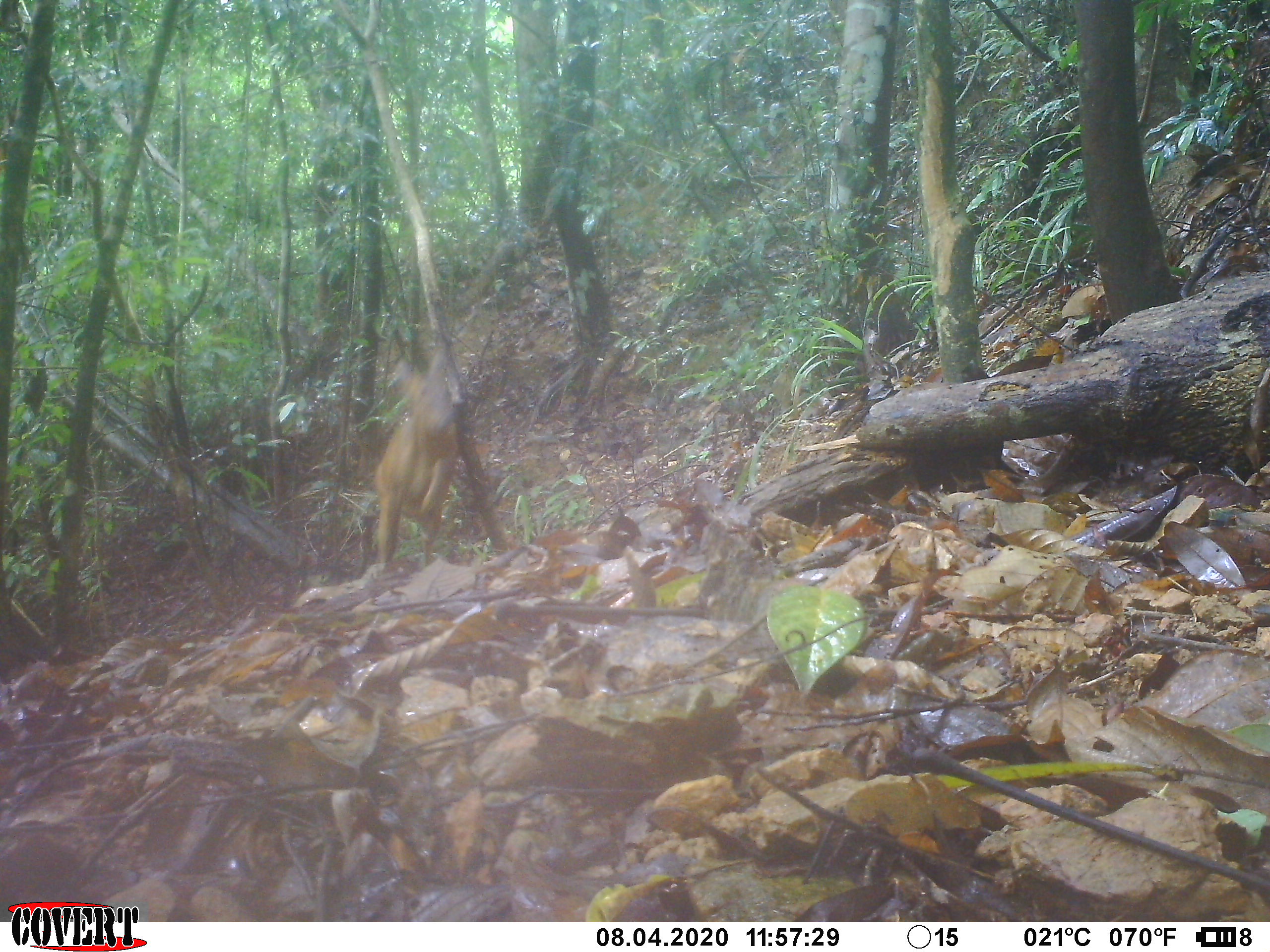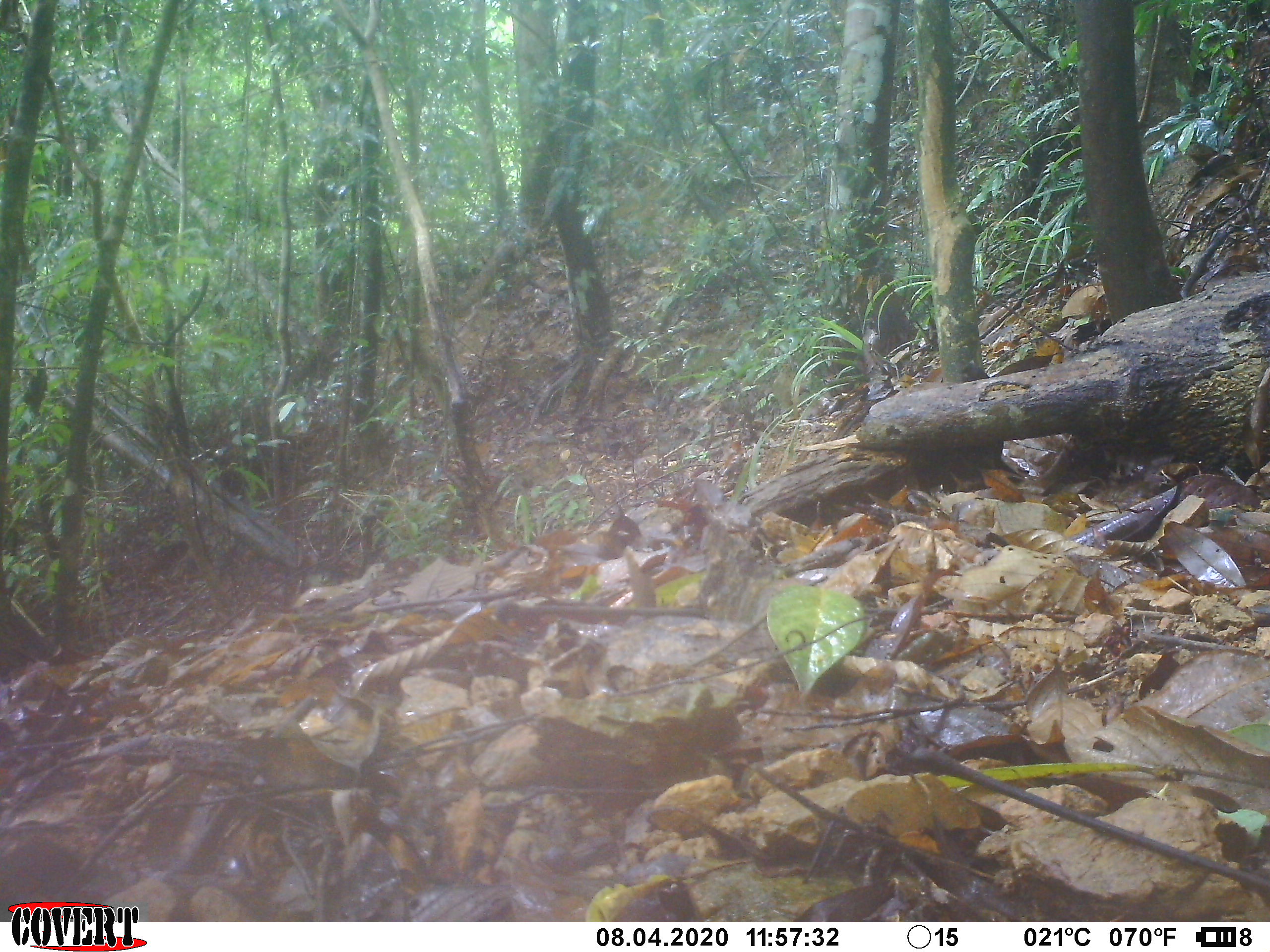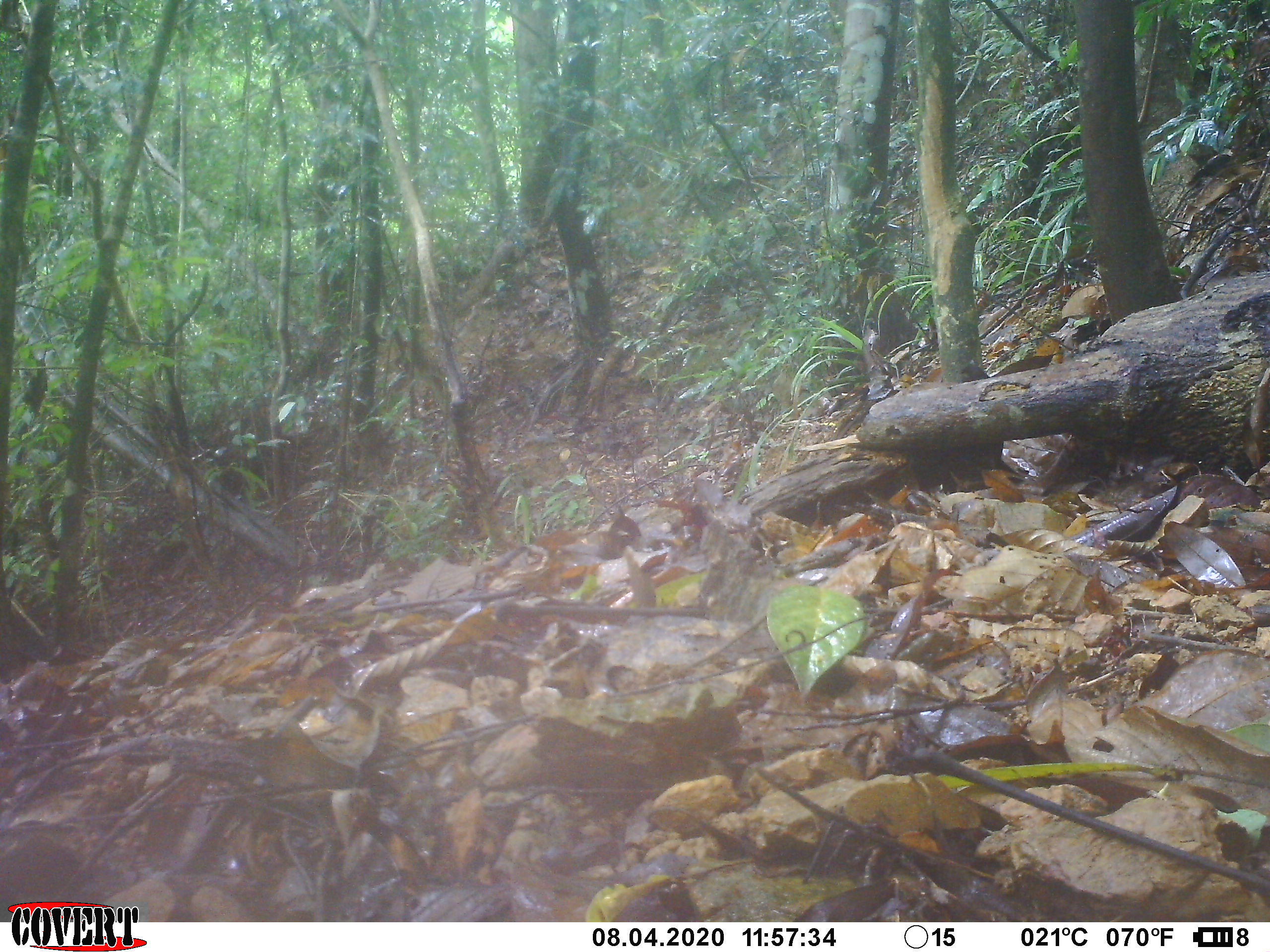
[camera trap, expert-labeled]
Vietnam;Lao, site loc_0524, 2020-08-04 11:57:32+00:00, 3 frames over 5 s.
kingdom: Animalia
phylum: Chordata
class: Mammalia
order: Artiodactyla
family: Cervidae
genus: Muntiacus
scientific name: Muntiacus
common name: muntjacs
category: unidentified muntjac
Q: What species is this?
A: Unidentified muntjac (muntjacs) (Muntiacus).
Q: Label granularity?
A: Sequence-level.